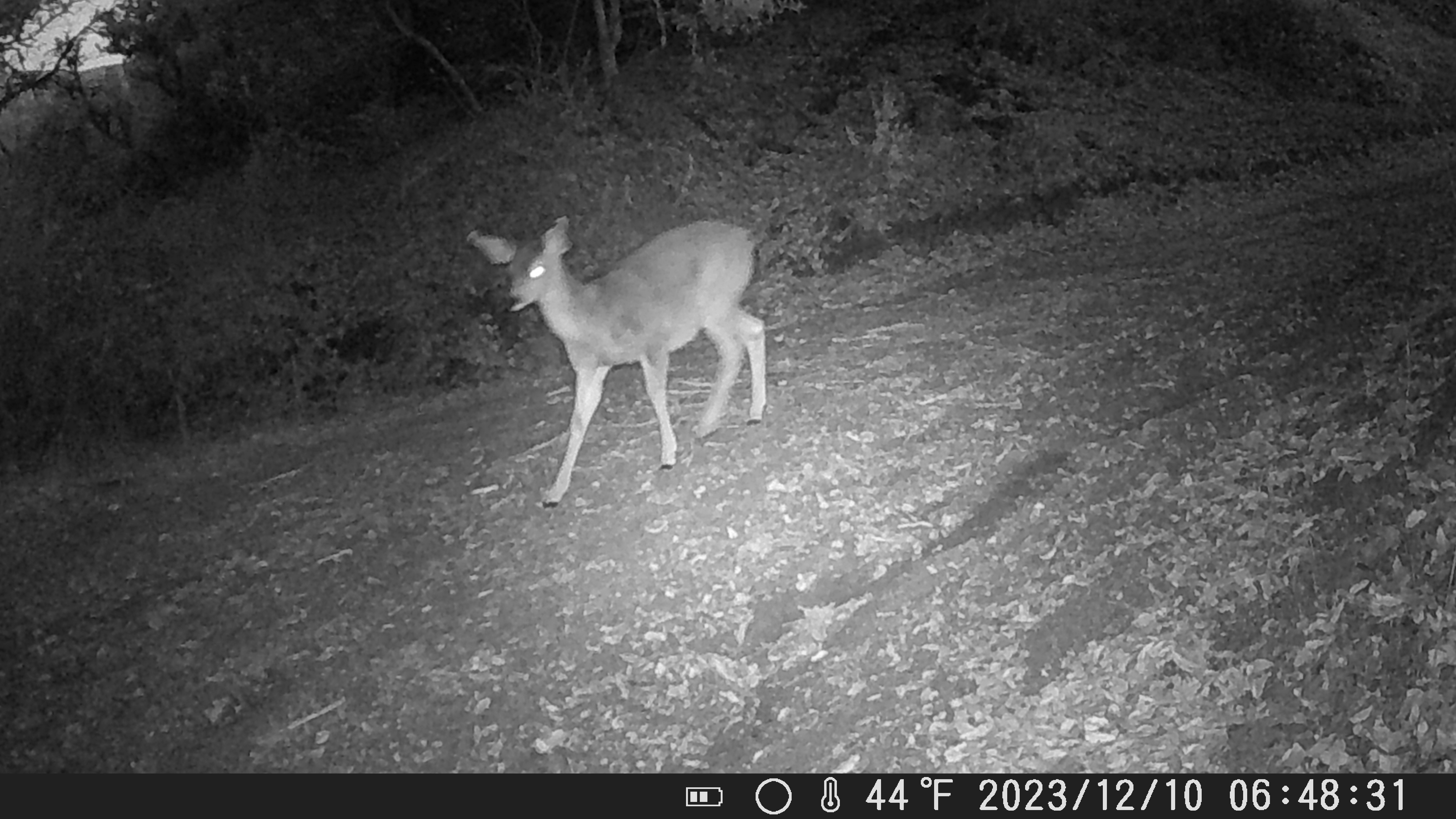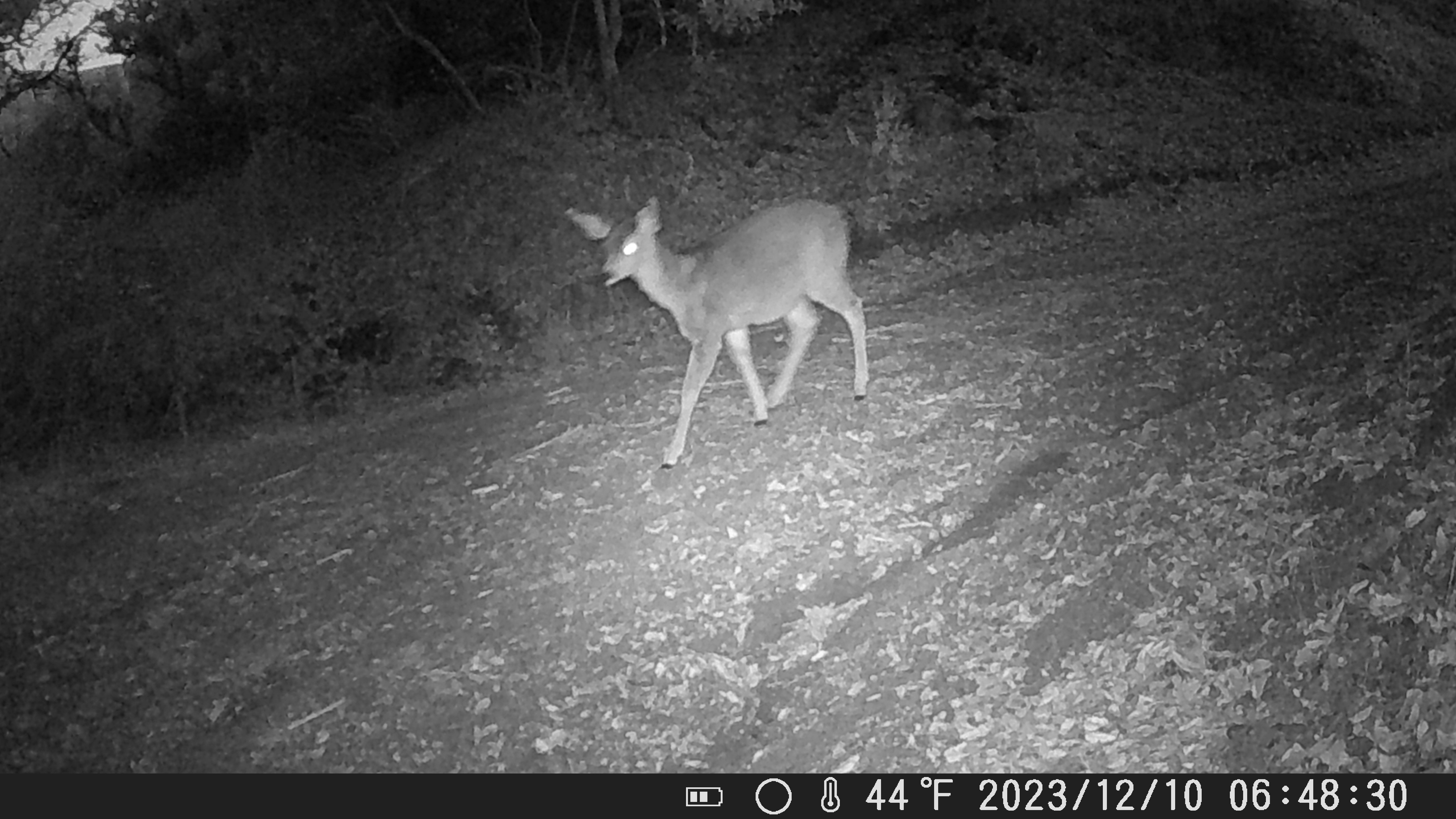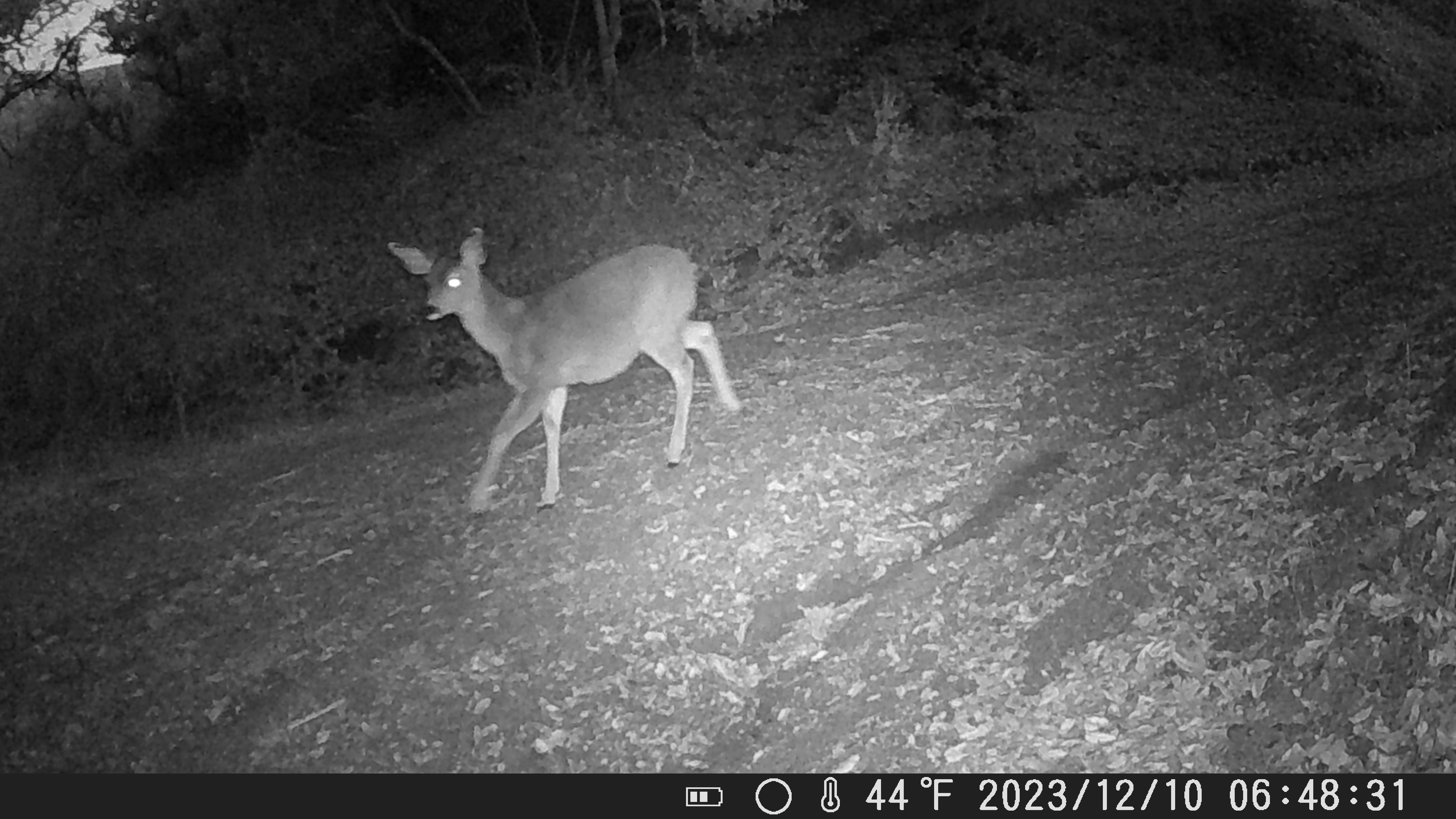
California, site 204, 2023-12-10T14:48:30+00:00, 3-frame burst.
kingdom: Animalia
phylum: Chordata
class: Mammalia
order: Artiodactyla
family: Cervidae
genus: Odocoileus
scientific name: Odocoileus hemionus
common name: mule deer